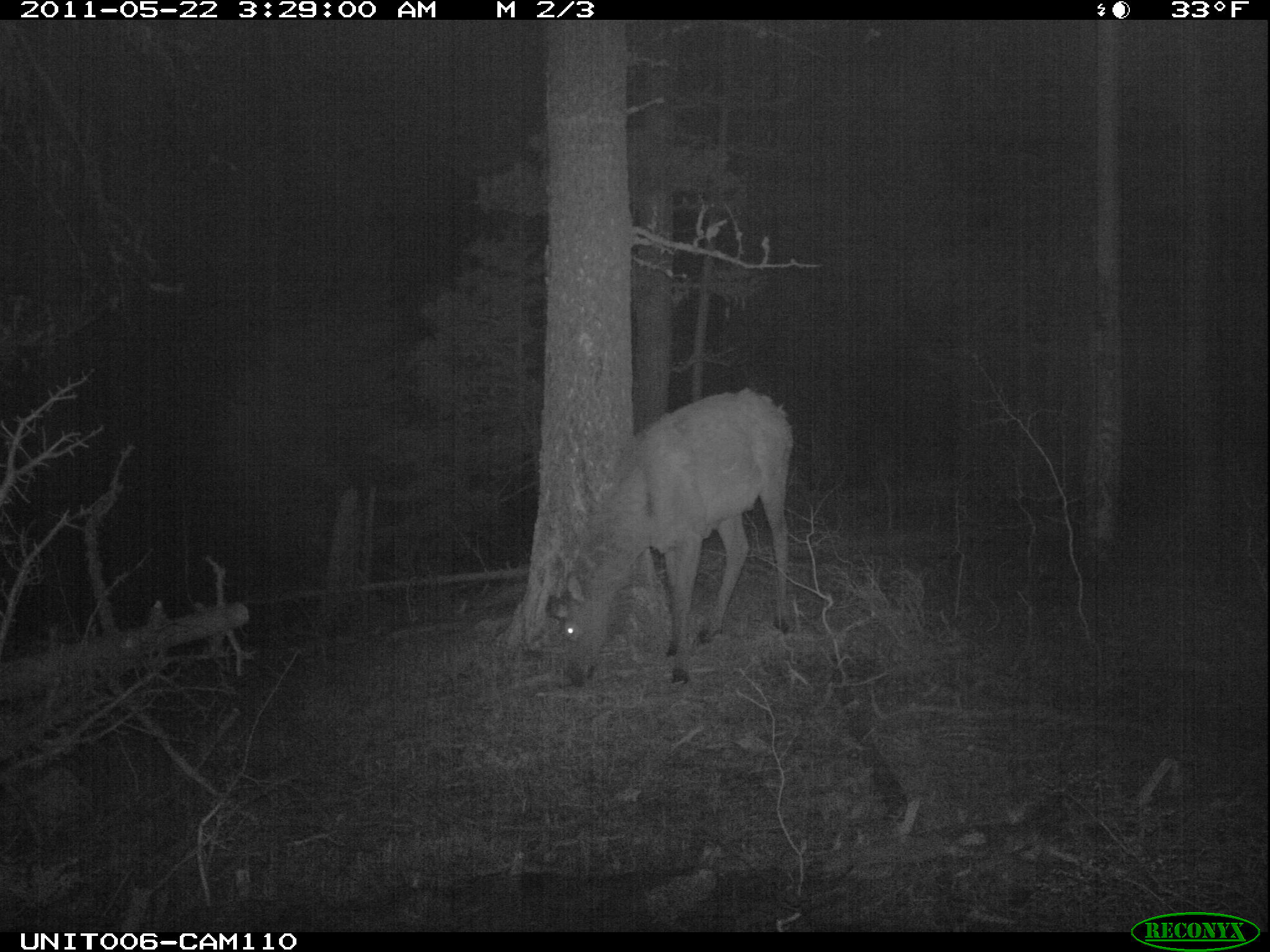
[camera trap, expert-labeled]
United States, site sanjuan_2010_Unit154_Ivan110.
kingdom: Animalia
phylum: Chordata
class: Mammalia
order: Artiodactyla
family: Cervidae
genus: Cervus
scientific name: Cervus elaphus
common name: red deer